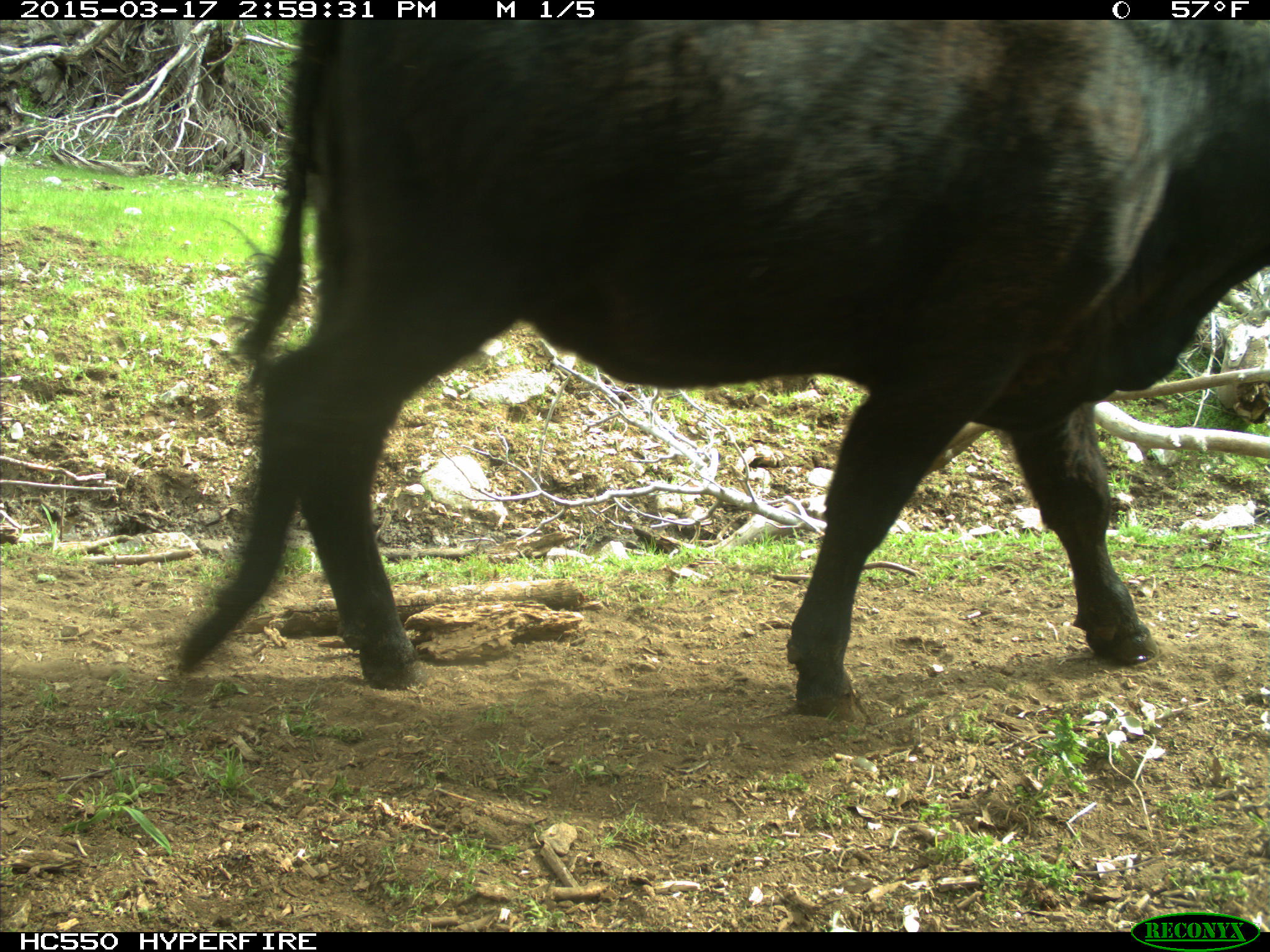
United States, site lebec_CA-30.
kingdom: Animalia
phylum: Chordata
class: Mammalia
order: Artiodactyla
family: Bovidae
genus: Bos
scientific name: Bos taurus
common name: domestic cow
Bos taurus (domestic cow).